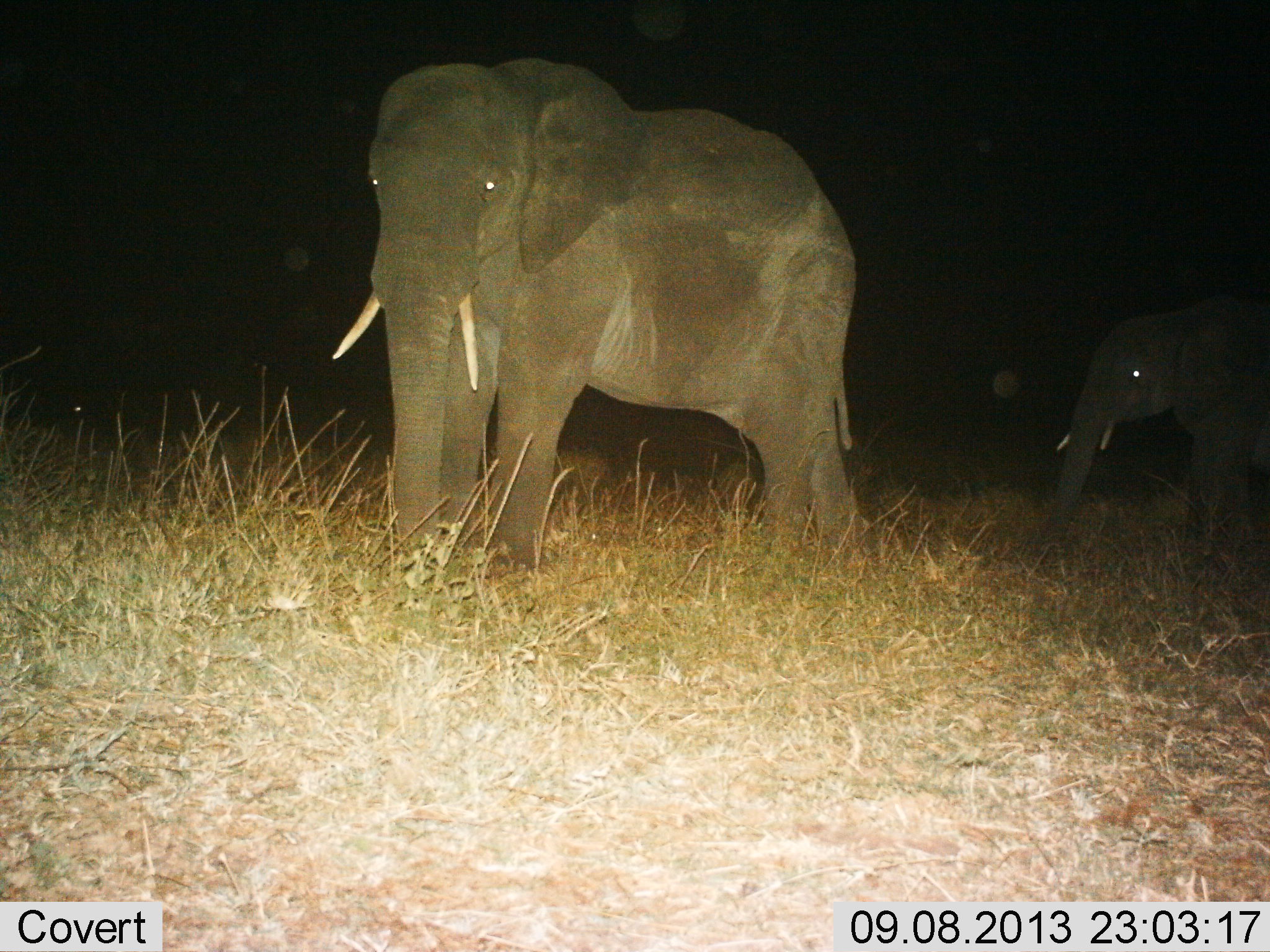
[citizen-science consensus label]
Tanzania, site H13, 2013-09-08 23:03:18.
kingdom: Animalia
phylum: Chordata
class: Mammalia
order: Proboscidea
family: Elephantidae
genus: Loxodonta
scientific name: Loxodonta africana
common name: african bush elephant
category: elephant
Elephant (african bush elephant) (Loxodonta africana), count 2. Behavior (volunteer vote fractions): standing 89%, resting 0%, moving 7%, interacting 0%. Young present (vote fraction): 43%. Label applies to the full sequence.